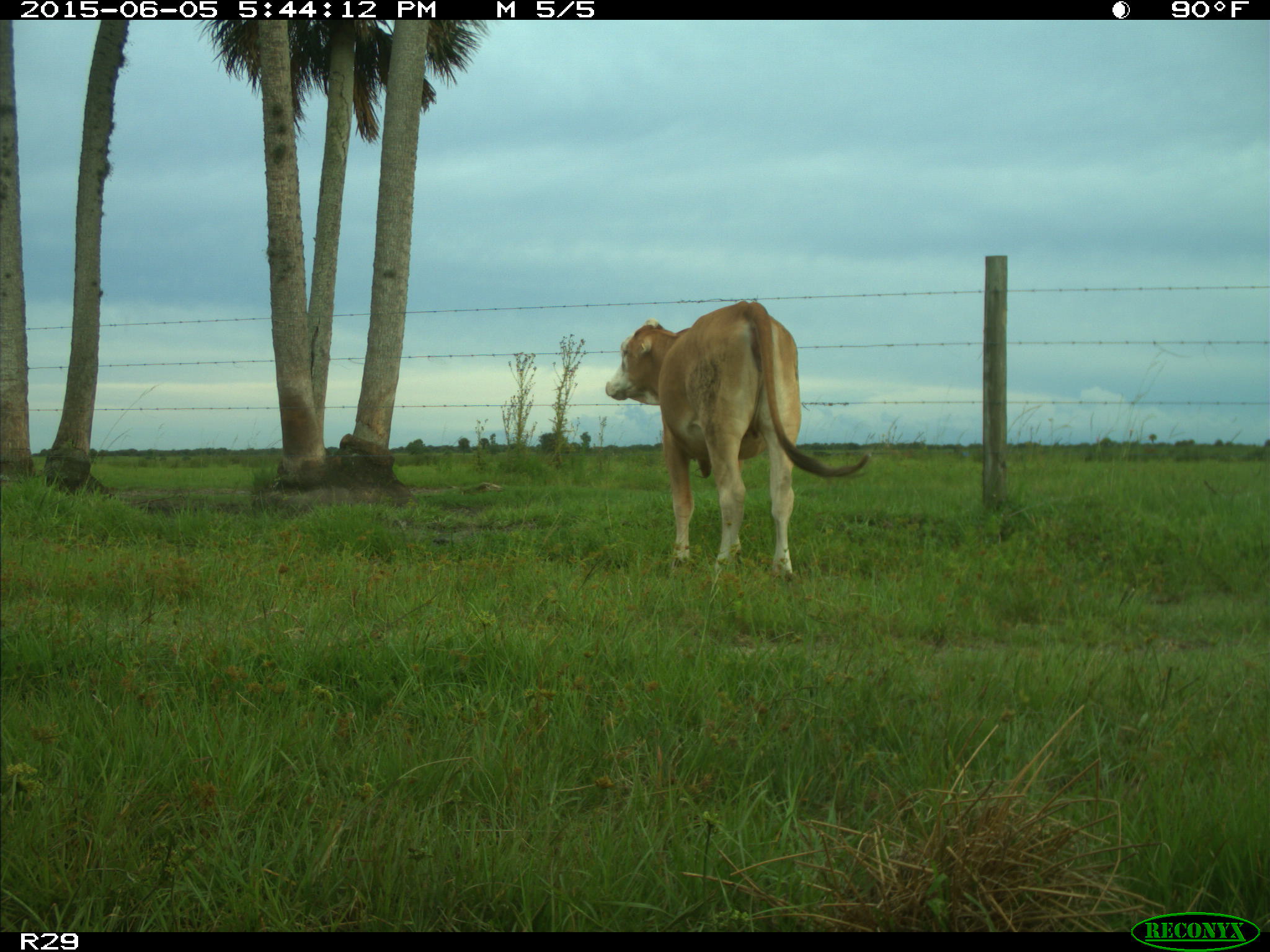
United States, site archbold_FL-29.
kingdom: Animalia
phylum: Chordata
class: Mammalia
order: Artiodactyla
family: Bovidae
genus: Bos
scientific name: Bos taurus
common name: domestic cow